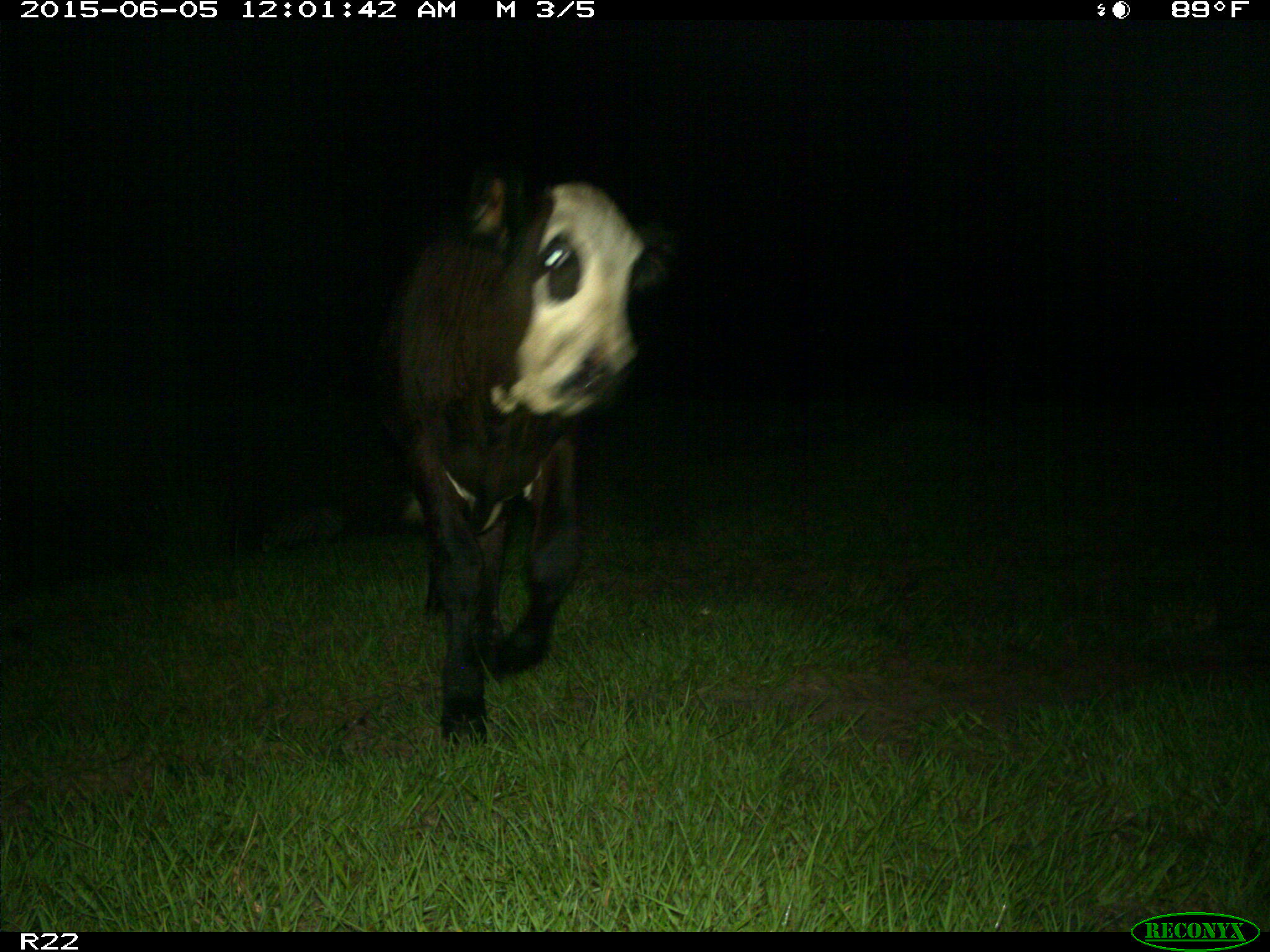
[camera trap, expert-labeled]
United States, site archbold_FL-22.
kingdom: Animalia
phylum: Chordata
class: Mammalia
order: Artiodactyla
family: Bovidae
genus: Bos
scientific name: Bos taurus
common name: domestic cow